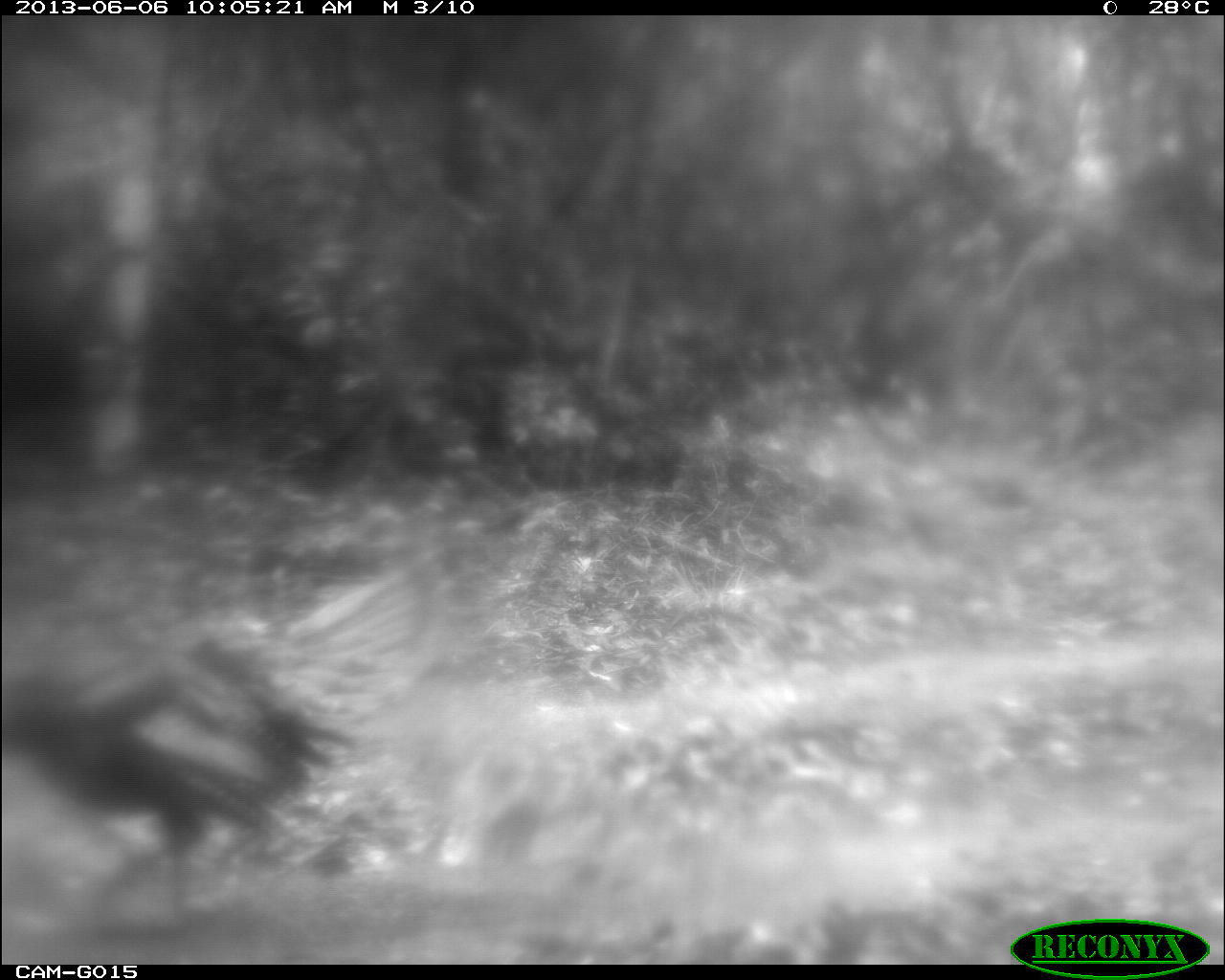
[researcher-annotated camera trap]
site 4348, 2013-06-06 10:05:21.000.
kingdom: Animalia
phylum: Chordata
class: Aves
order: Galliformes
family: Phasianidae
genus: Meleagris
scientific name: Meleagris ocellata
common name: ocellated turkey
Meleagris ocellata (ocellated turkey), count 1, sex male.